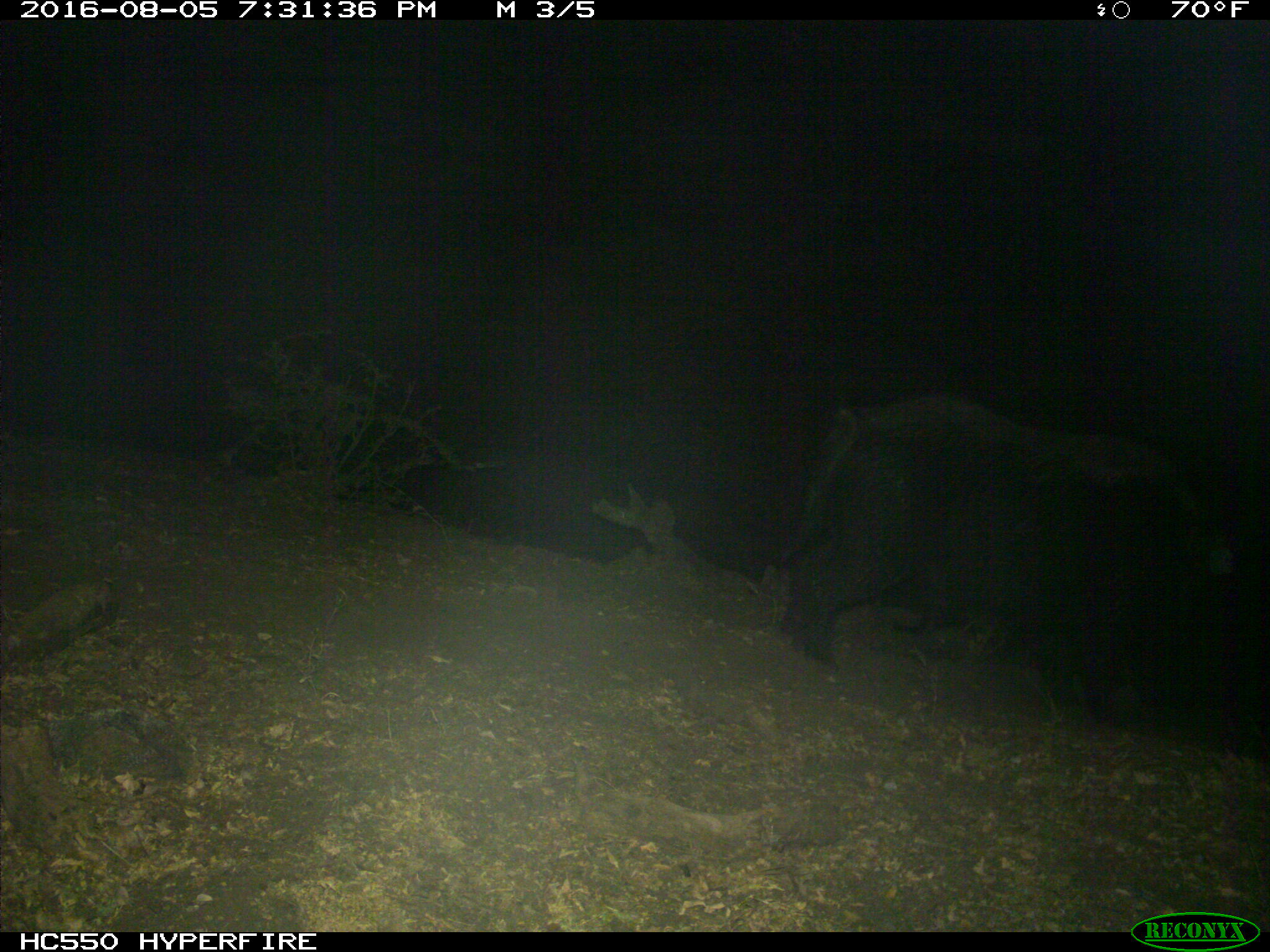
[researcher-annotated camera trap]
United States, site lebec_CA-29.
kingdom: Animalia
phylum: Chordata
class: Mammalia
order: Artiodactyla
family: Suidae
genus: Sus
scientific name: Sus scrofa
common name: wild boar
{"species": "Sus scrofa (wild boar)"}